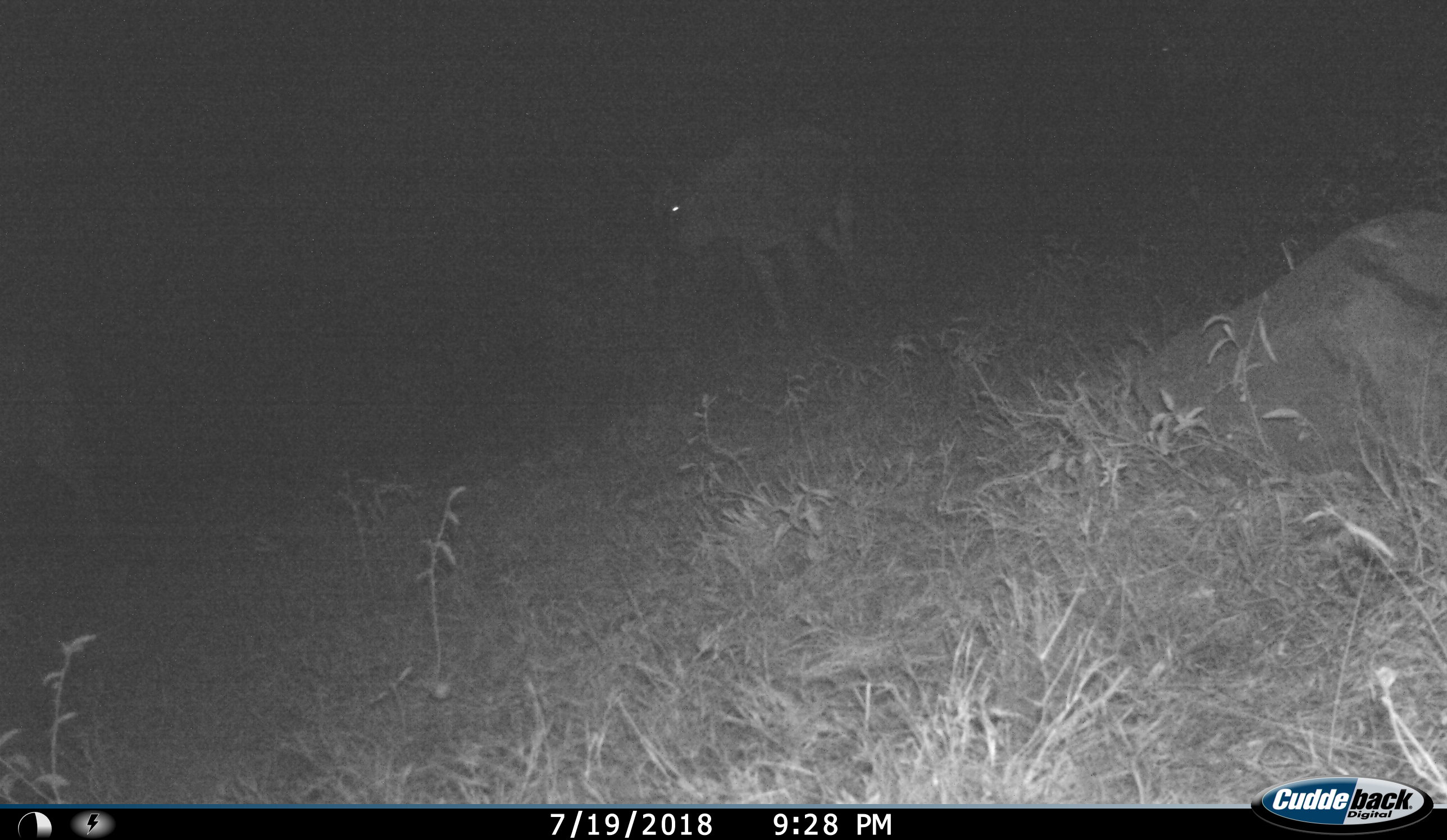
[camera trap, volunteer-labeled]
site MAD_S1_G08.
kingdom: Animalia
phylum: Chordata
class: Mammalia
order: Artiodactyla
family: Bovidae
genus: Connochaetes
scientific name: Connochaetes taurinus taurinus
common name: blue wildebeest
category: wildebeestblue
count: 1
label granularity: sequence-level